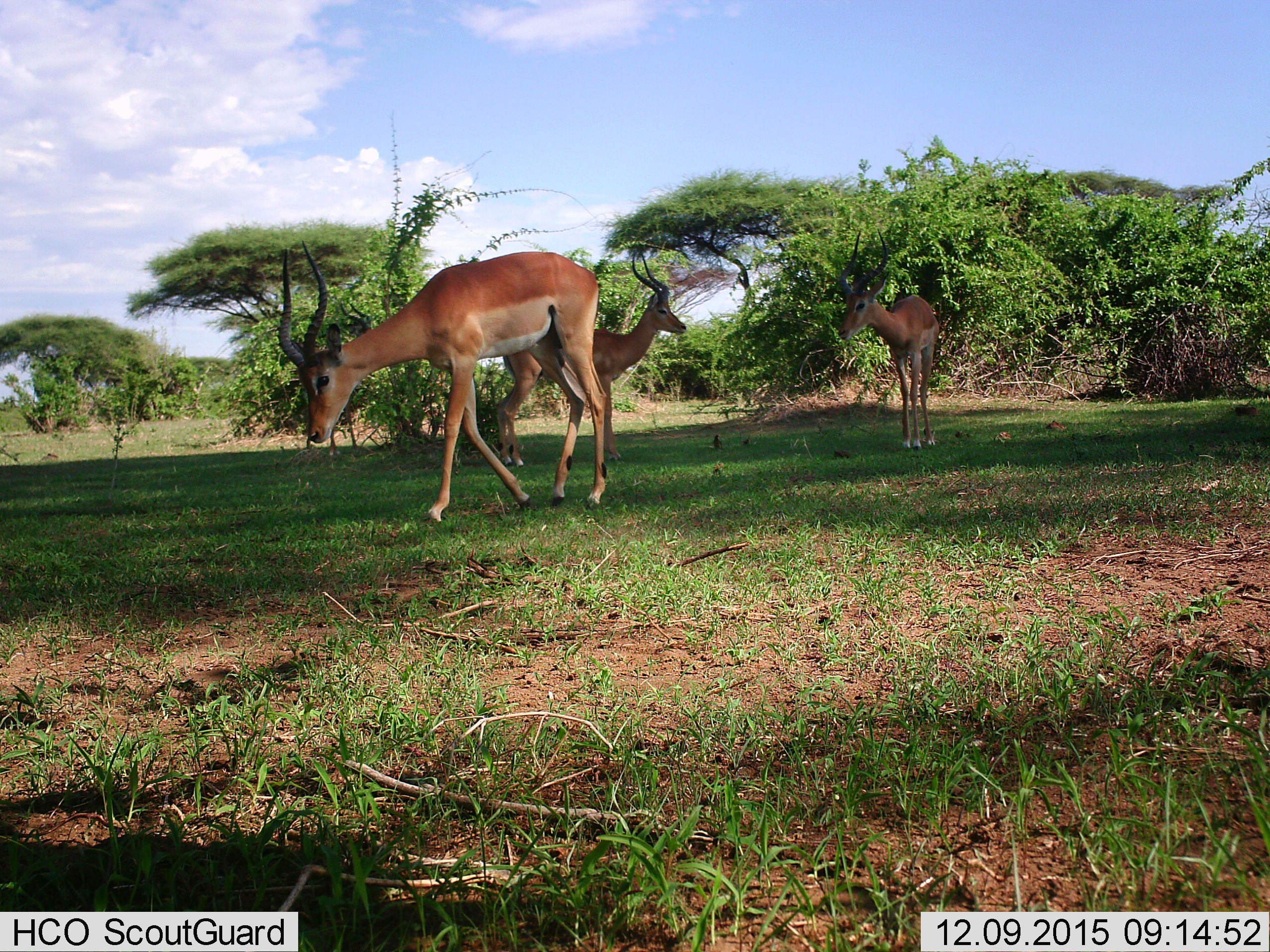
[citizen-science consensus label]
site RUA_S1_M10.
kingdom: Animalia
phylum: Chordata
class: Mammalia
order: Artiodactyla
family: Bovidae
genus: Aepyceros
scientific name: Aepyceros melampus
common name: impala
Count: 3.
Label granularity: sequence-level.